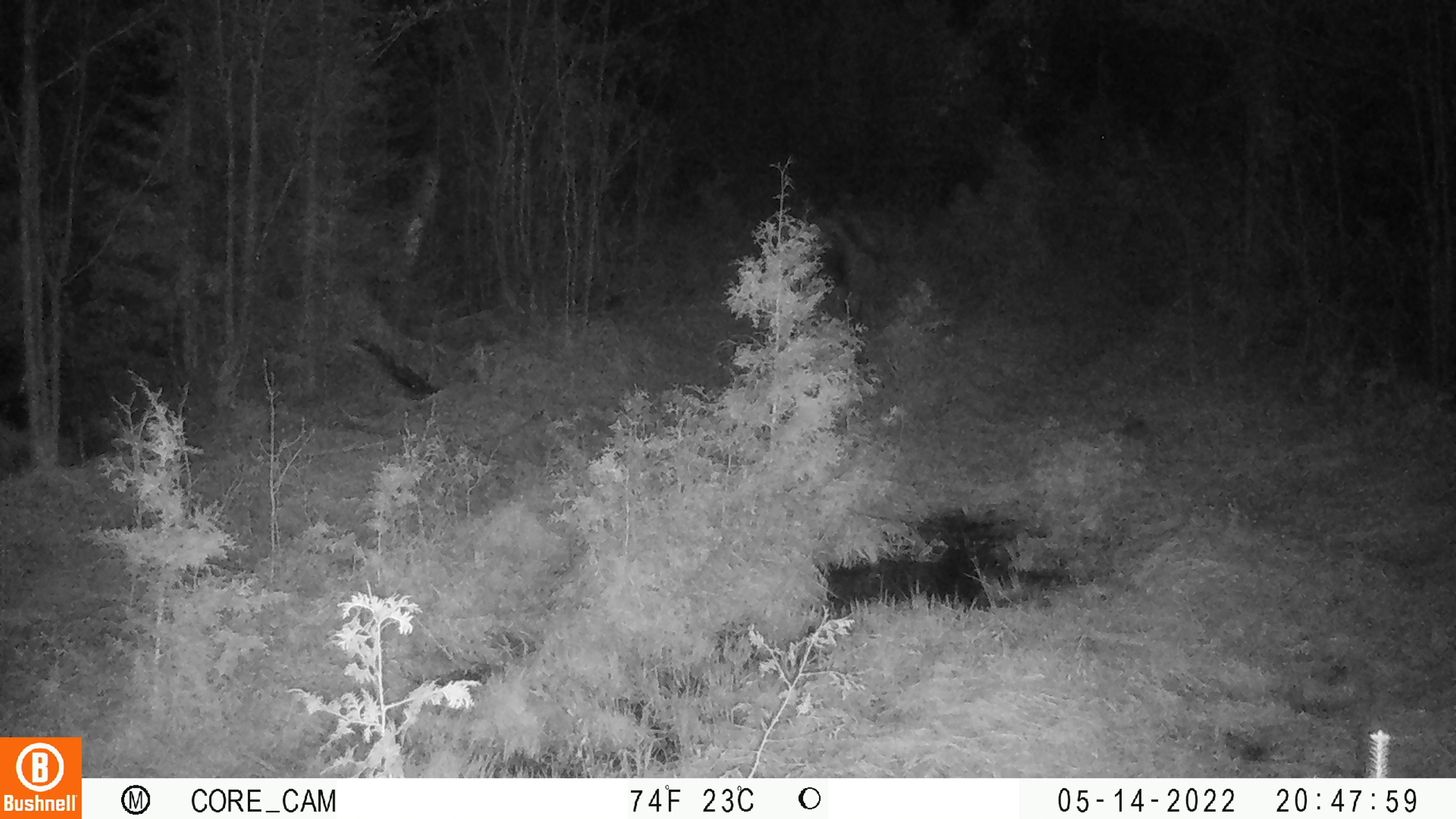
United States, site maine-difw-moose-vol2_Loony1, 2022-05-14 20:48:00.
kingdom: Animalia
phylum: Chordata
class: Mammalia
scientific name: Mammalia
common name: mammal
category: mammal sp.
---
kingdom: Animalia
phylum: Chordata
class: Mammalia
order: Artiodactyla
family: Cervidae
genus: Alces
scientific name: Alces alces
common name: moose